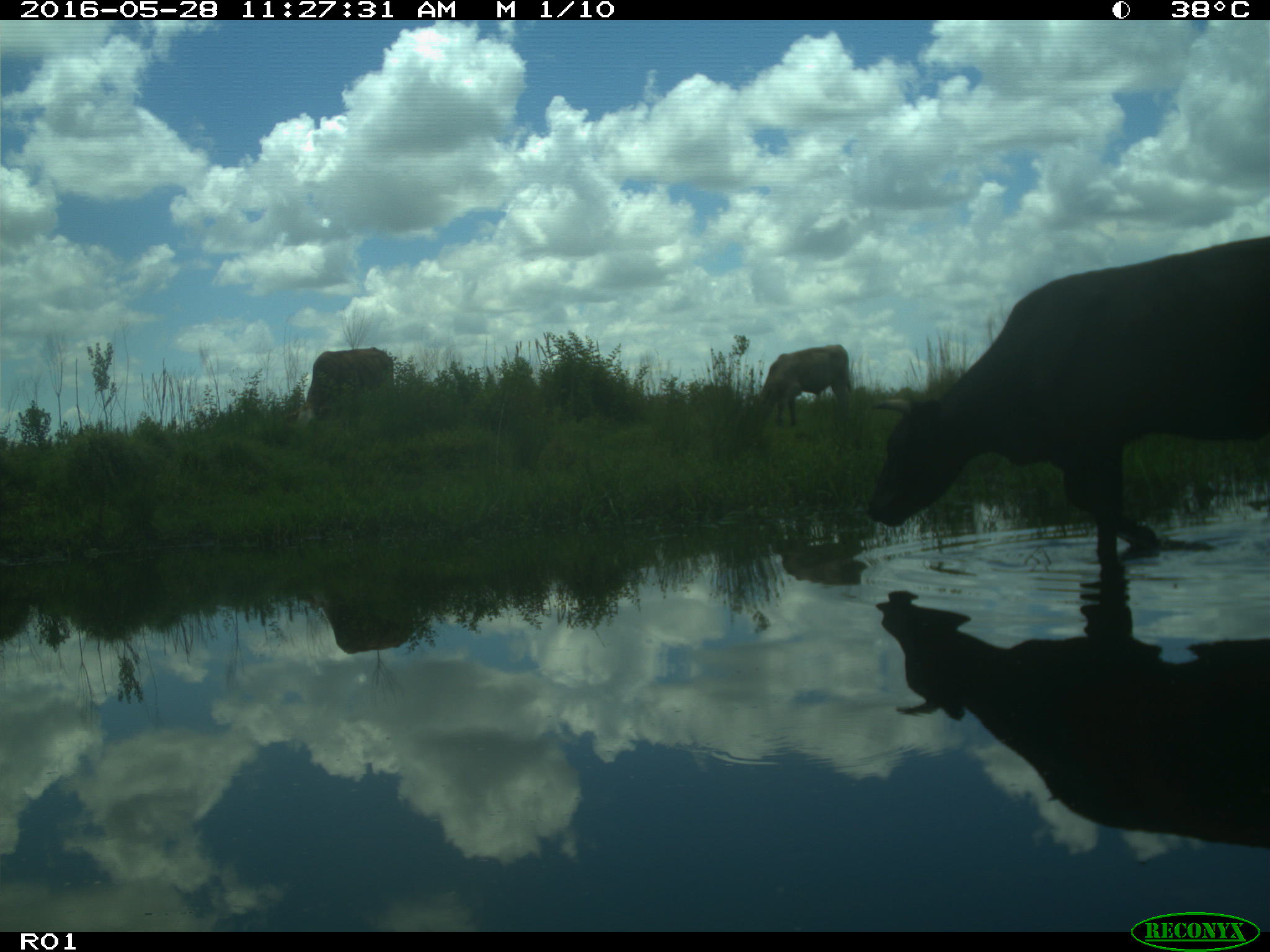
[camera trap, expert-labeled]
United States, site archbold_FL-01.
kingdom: Animalia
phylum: Chordata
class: Mammalia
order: Artiodactyla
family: Bovidae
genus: Bos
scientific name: Bos taurus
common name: domestic cow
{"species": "Bos taurus (domestic cow)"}